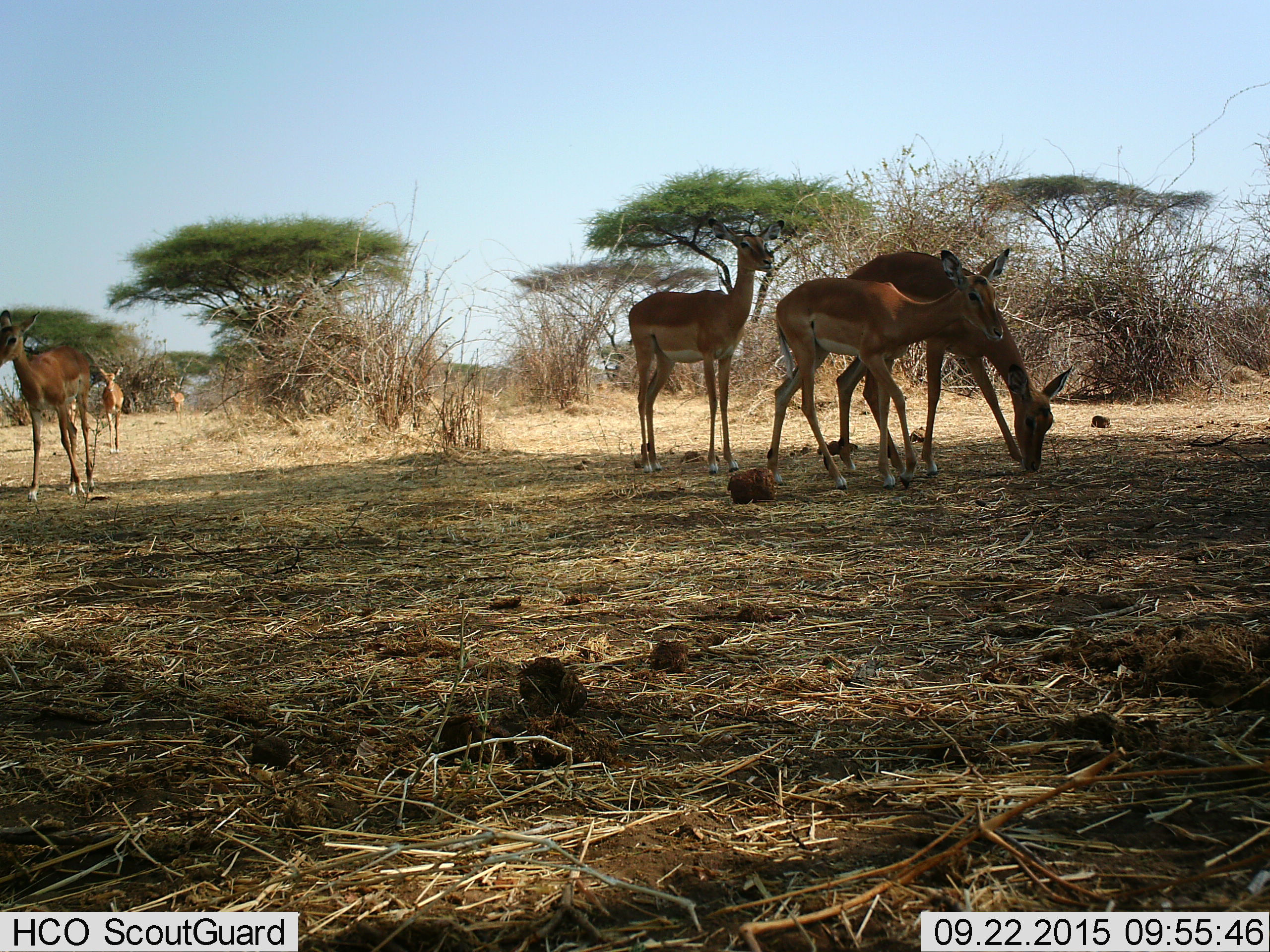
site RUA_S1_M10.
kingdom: Animalia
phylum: Chordata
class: Mammalia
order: Artiodactyla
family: Bovidae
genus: Aepyceros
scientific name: Aepyceros melampus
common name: impala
Impala (Aepyceros melampus), count 6. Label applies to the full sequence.